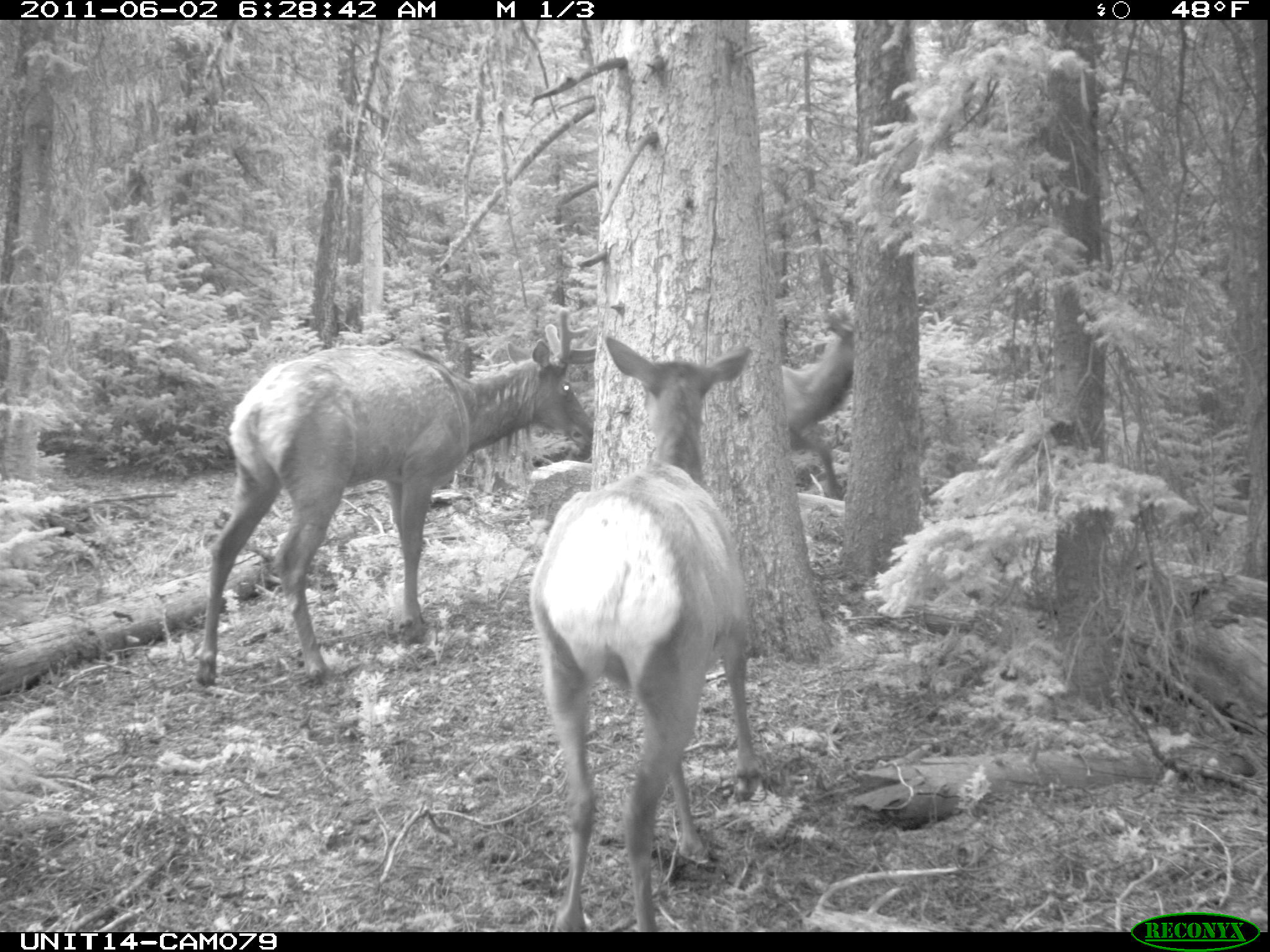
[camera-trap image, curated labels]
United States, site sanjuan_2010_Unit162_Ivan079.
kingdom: Animalia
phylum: Chordata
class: Mammalia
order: Artiodactyla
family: Cervidae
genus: Cervus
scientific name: Cervus elaphus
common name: red deer